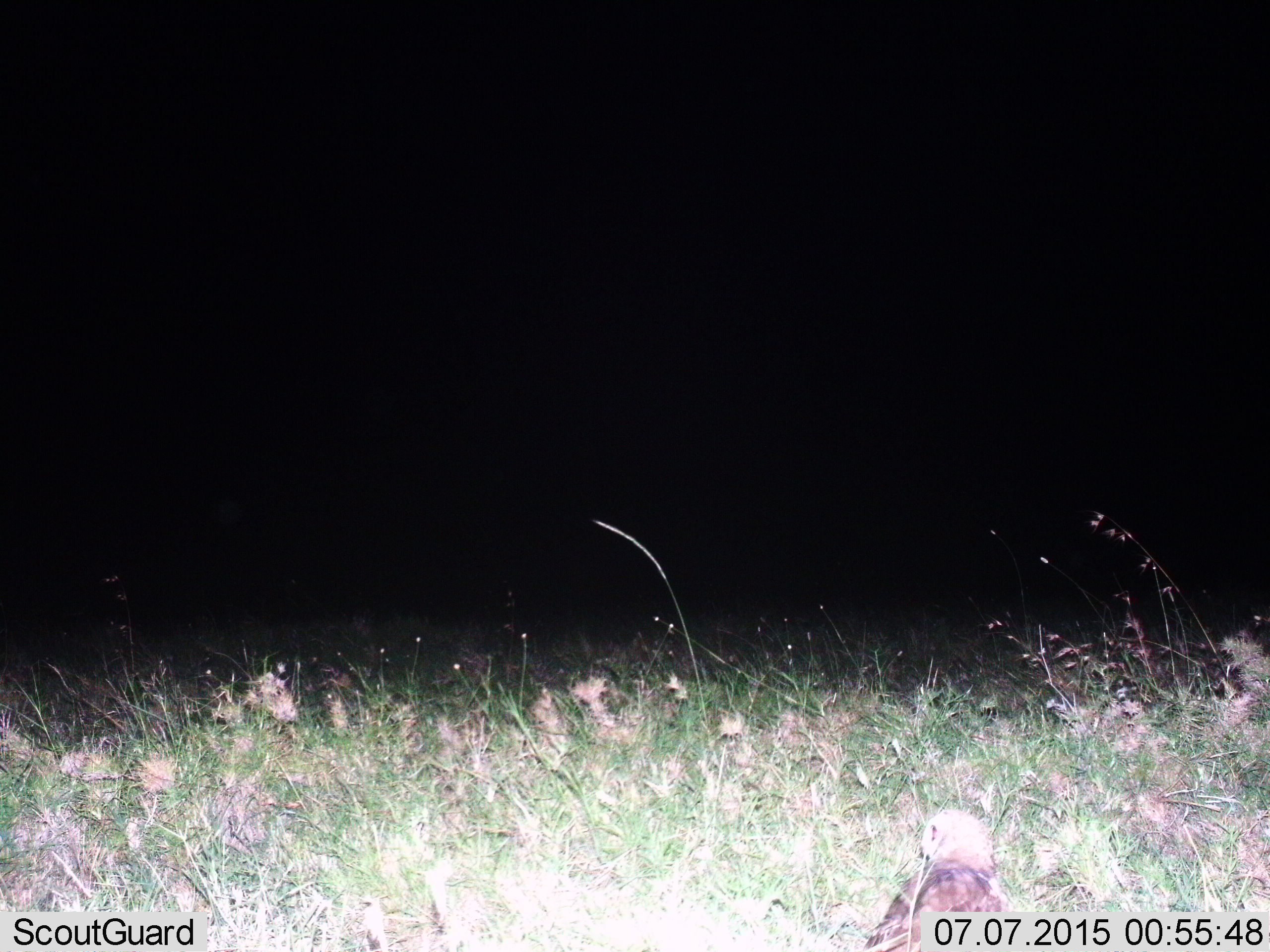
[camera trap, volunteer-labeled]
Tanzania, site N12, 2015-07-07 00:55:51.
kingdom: Animalia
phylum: Chordata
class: Aves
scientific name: Aves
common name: bird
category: otherbird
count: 1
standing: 80%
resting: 20%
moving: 0%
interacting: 0%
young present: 0%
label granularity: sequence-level